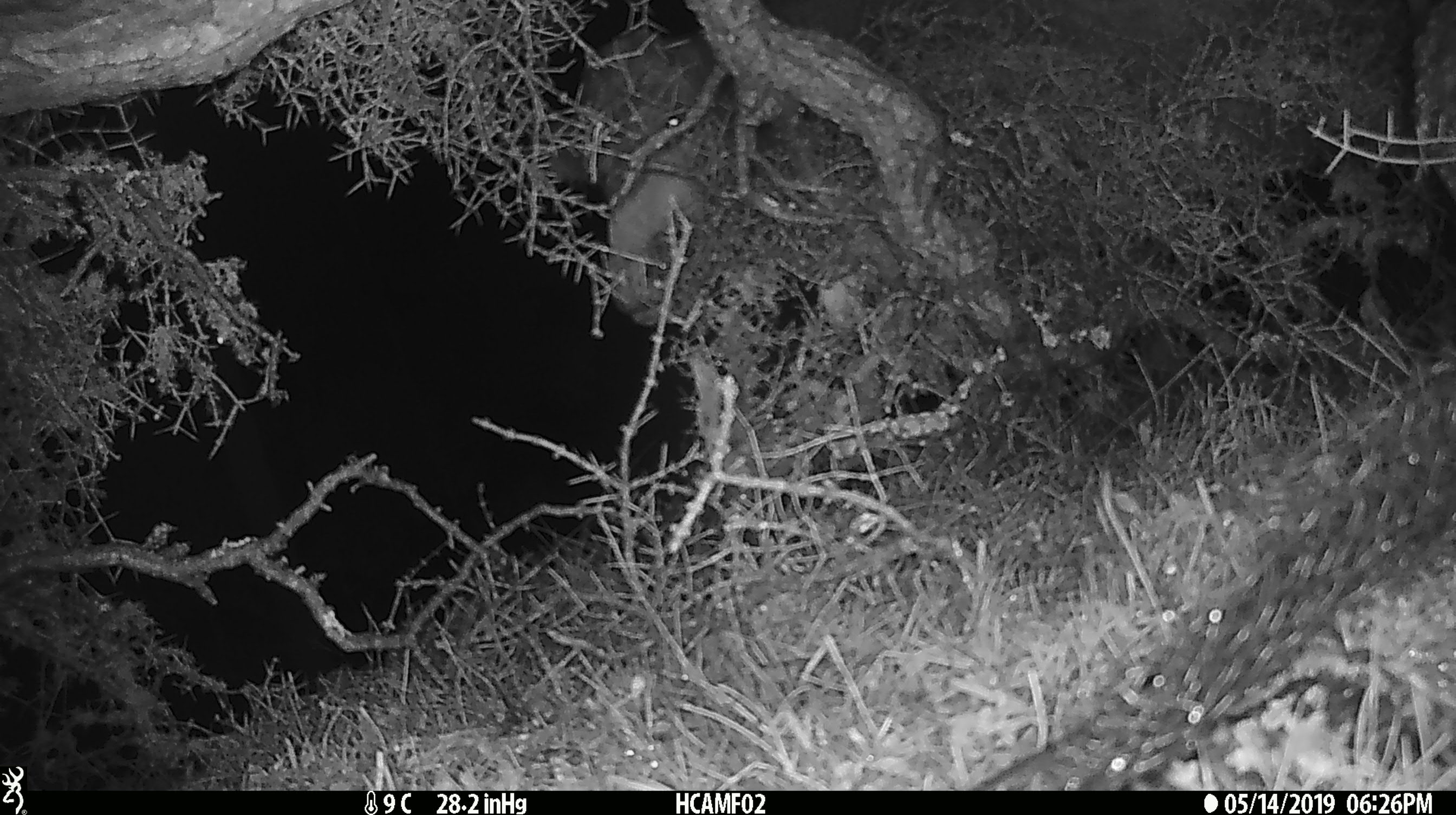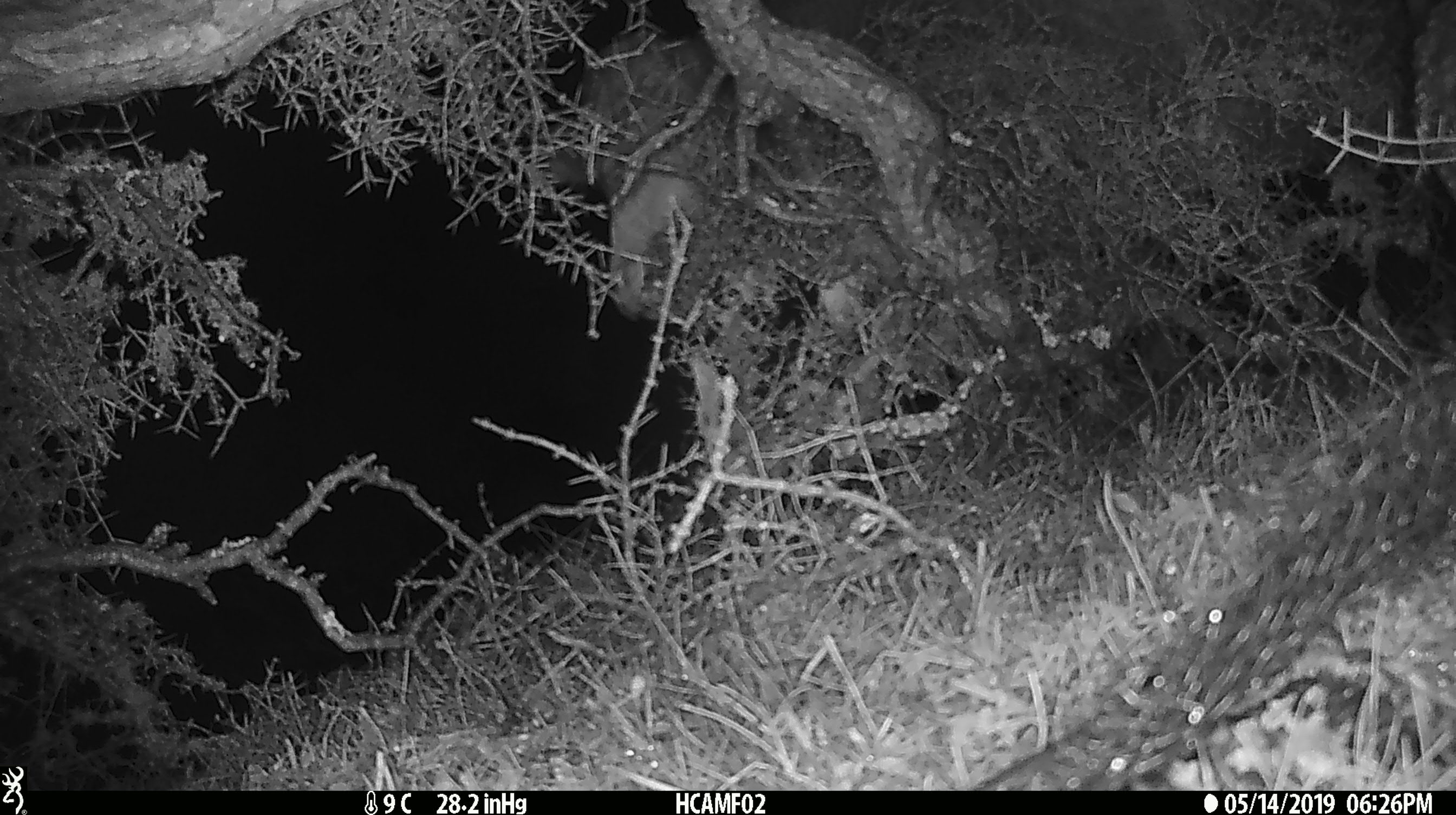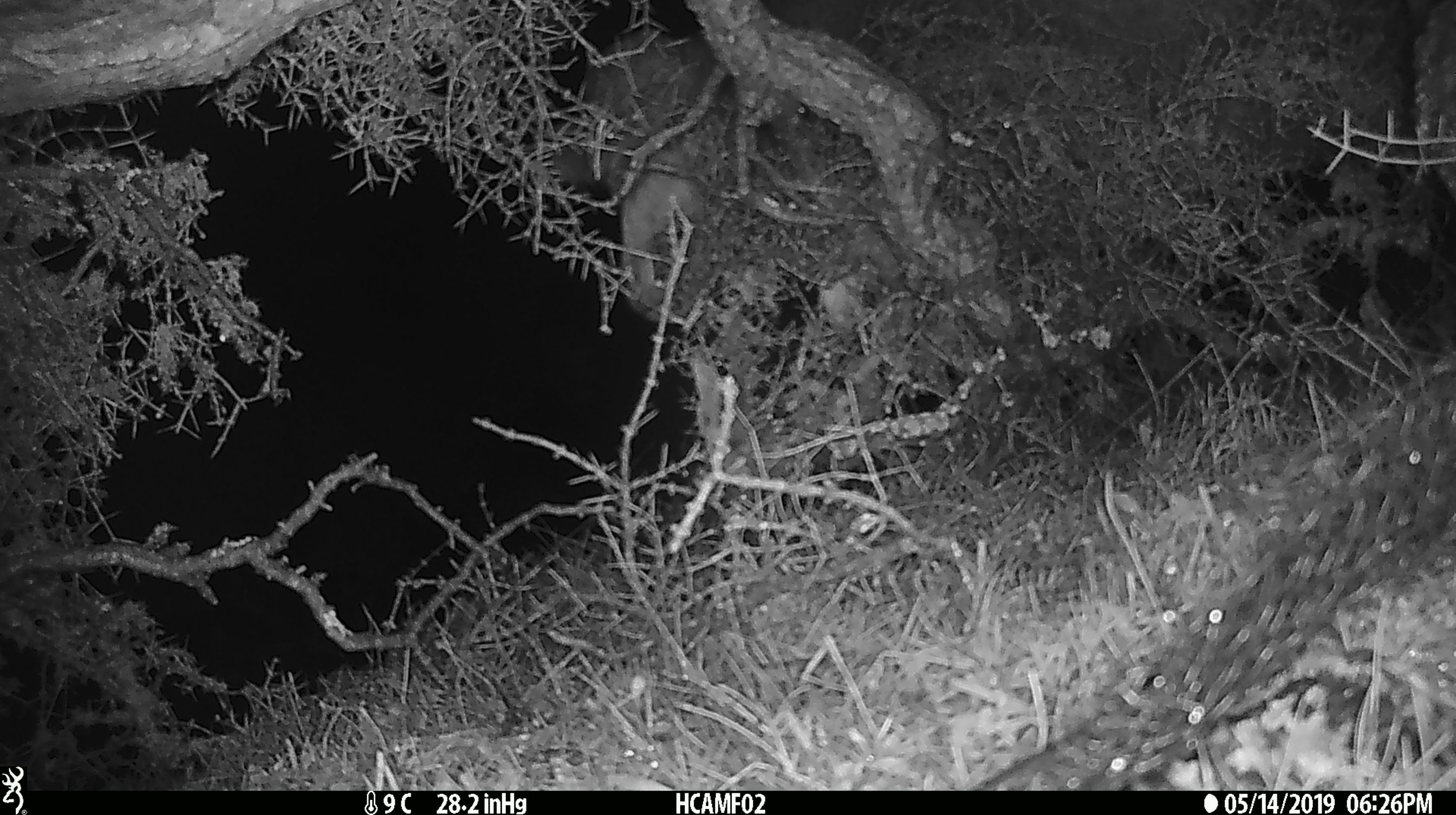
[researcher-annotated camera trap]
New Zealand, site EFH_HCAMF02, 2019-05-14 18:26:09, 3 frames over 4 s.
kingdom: Animalia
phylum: Chordata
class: Mammalia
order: Artiodactyla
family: Bovidae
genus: Bos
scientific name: Bos taurus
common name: domestic cow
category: cow